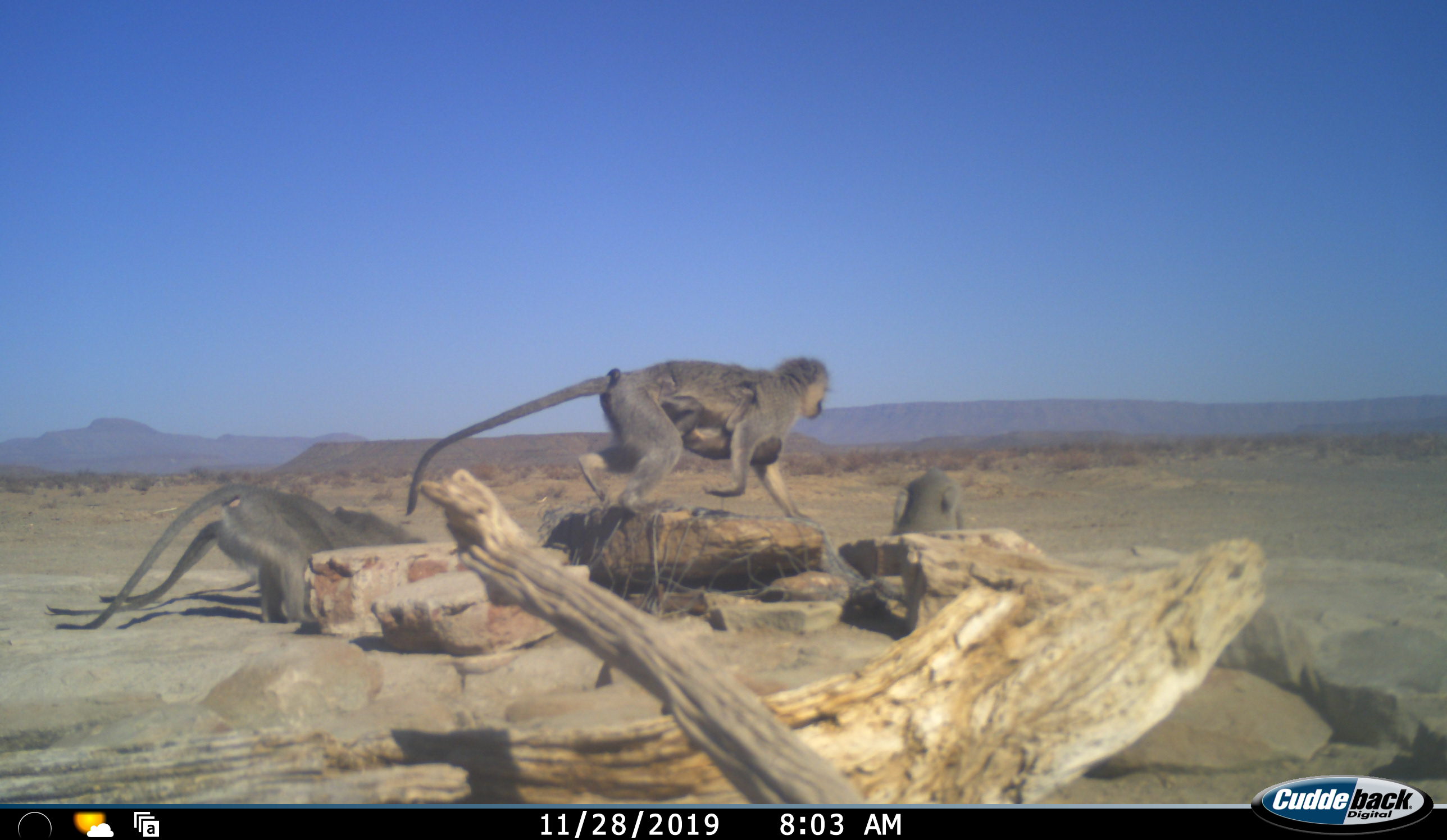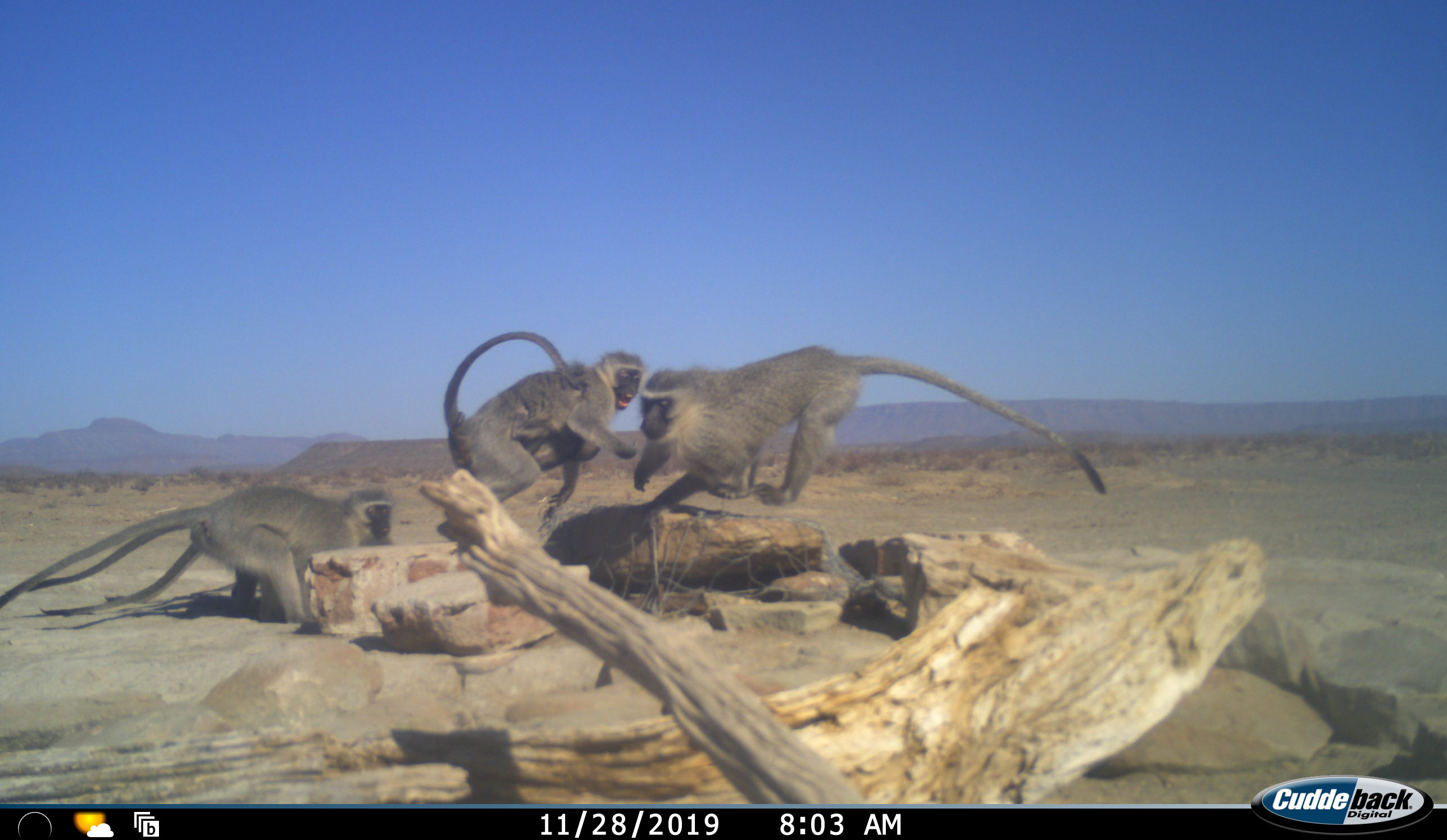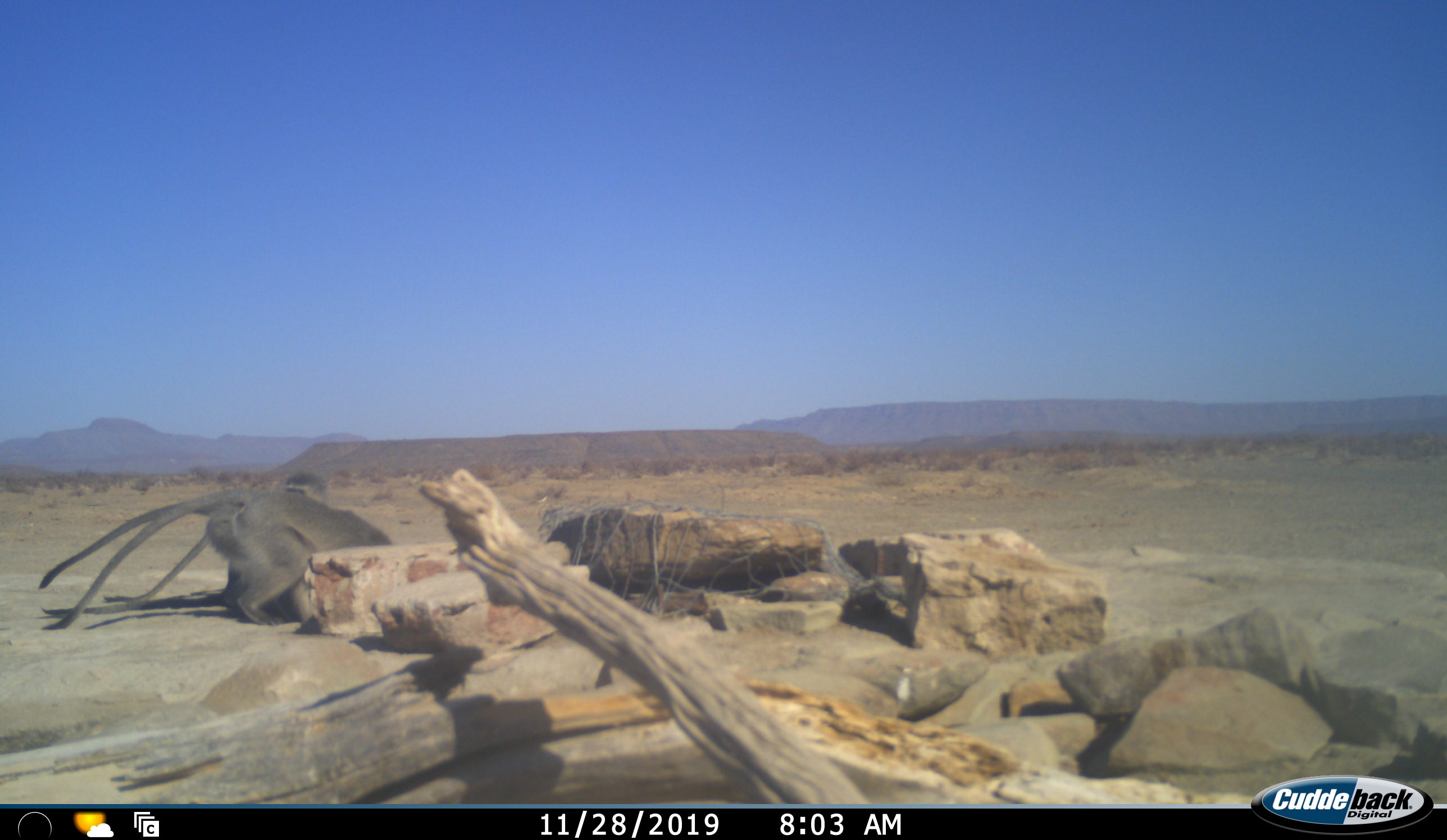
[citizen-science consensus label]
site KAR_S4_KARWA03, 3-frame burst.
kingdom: Animalia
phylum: Chordata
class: Mammalia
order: Primates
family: Cercopithecidae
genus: Chlorocebus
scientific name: Chlorocebus pygerythrus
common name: vervet monkey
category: monkeyvervet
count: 5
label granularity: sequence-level